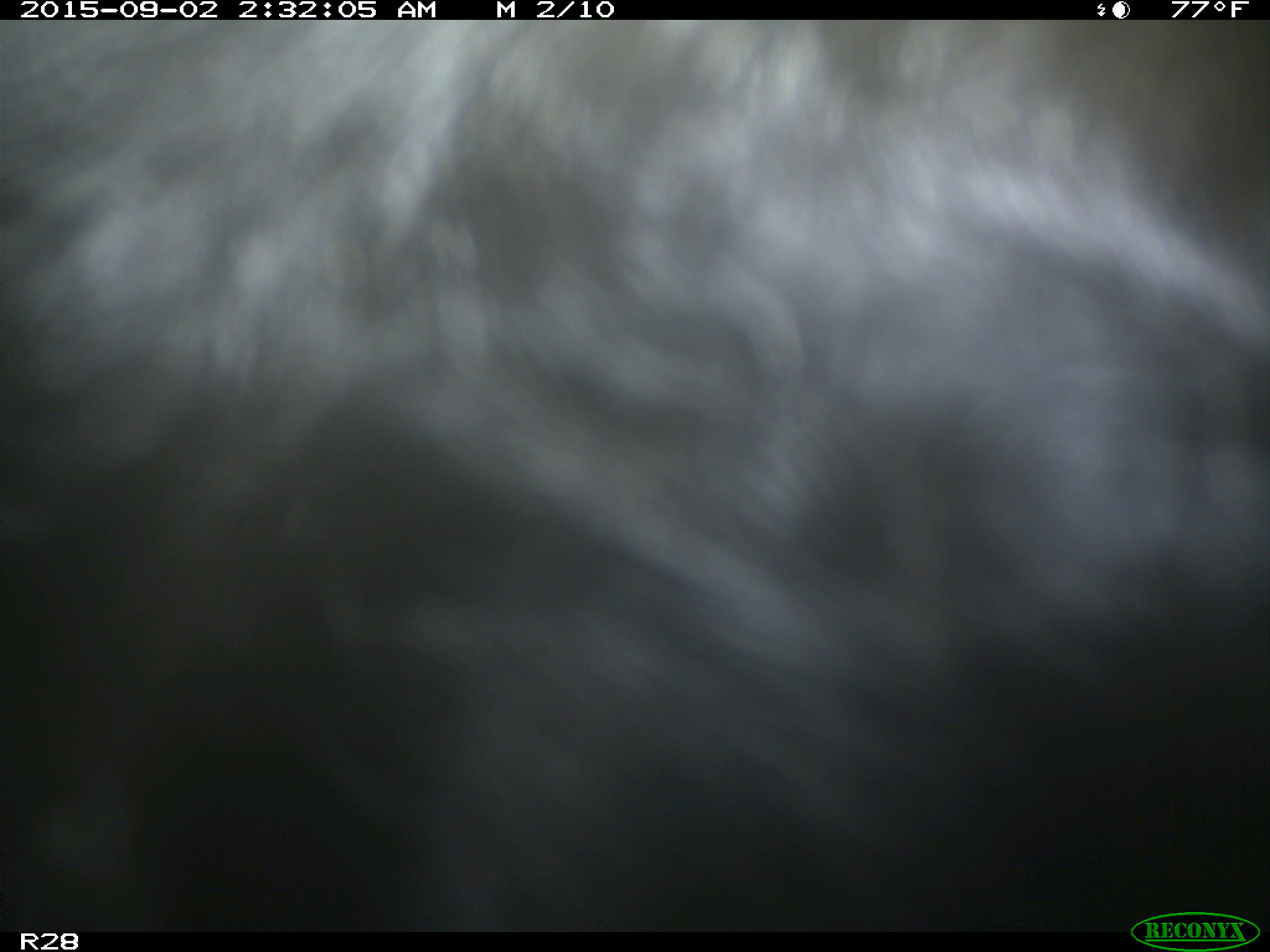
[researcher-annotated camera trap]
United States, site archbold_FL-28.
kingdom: Animalia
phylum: Chordata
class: Mammalia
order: Artiodactyla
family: Bovidae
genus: Bos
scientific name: Bos taurus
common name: domestic cow